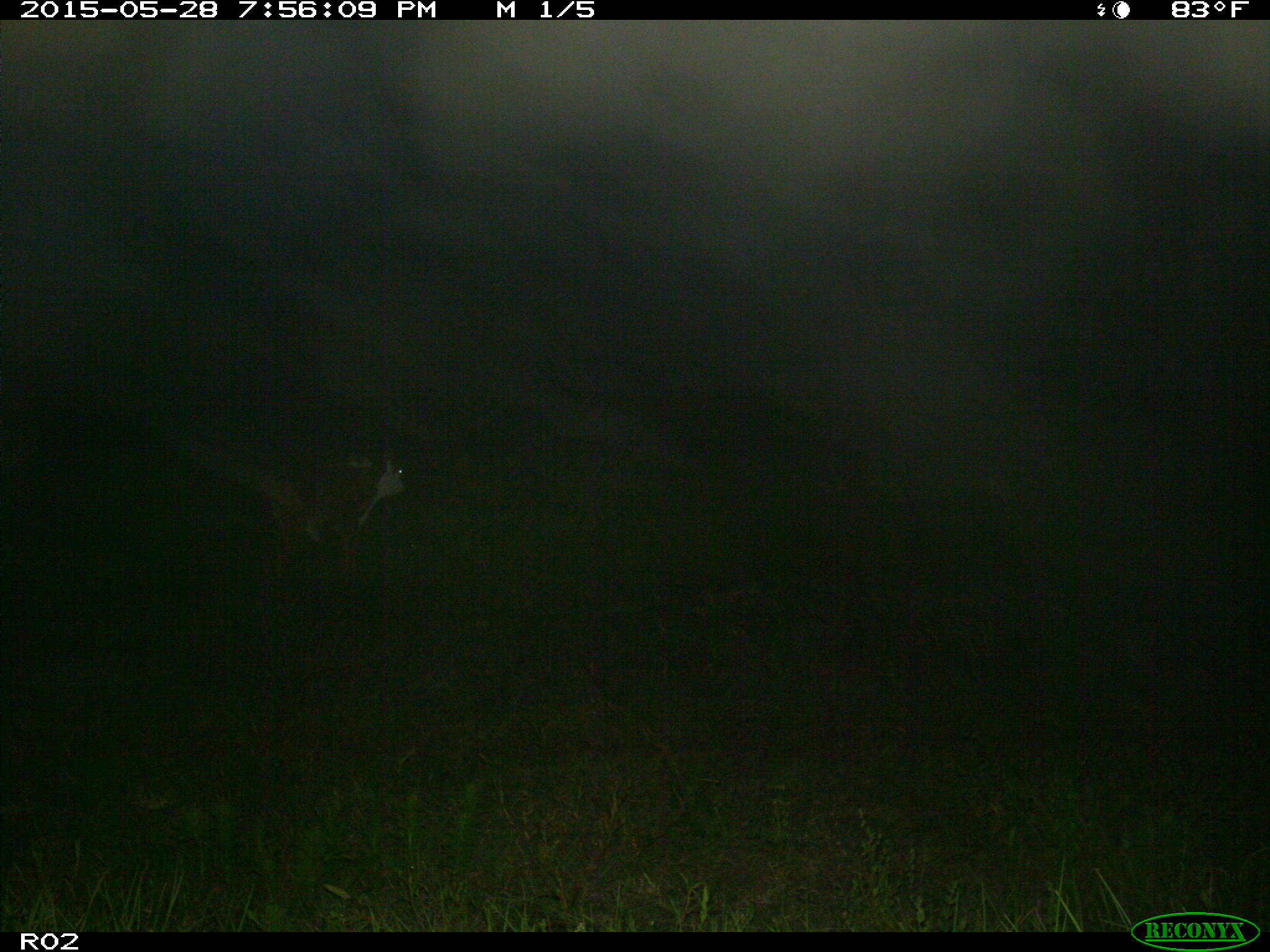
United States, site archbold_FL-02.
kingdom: Animalia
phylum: Chordata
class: Mammalia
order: Artiodactyla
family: Bovidae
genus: Bos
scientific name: Bos taurus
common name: domestic cow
Bos taurus (domestic cow).